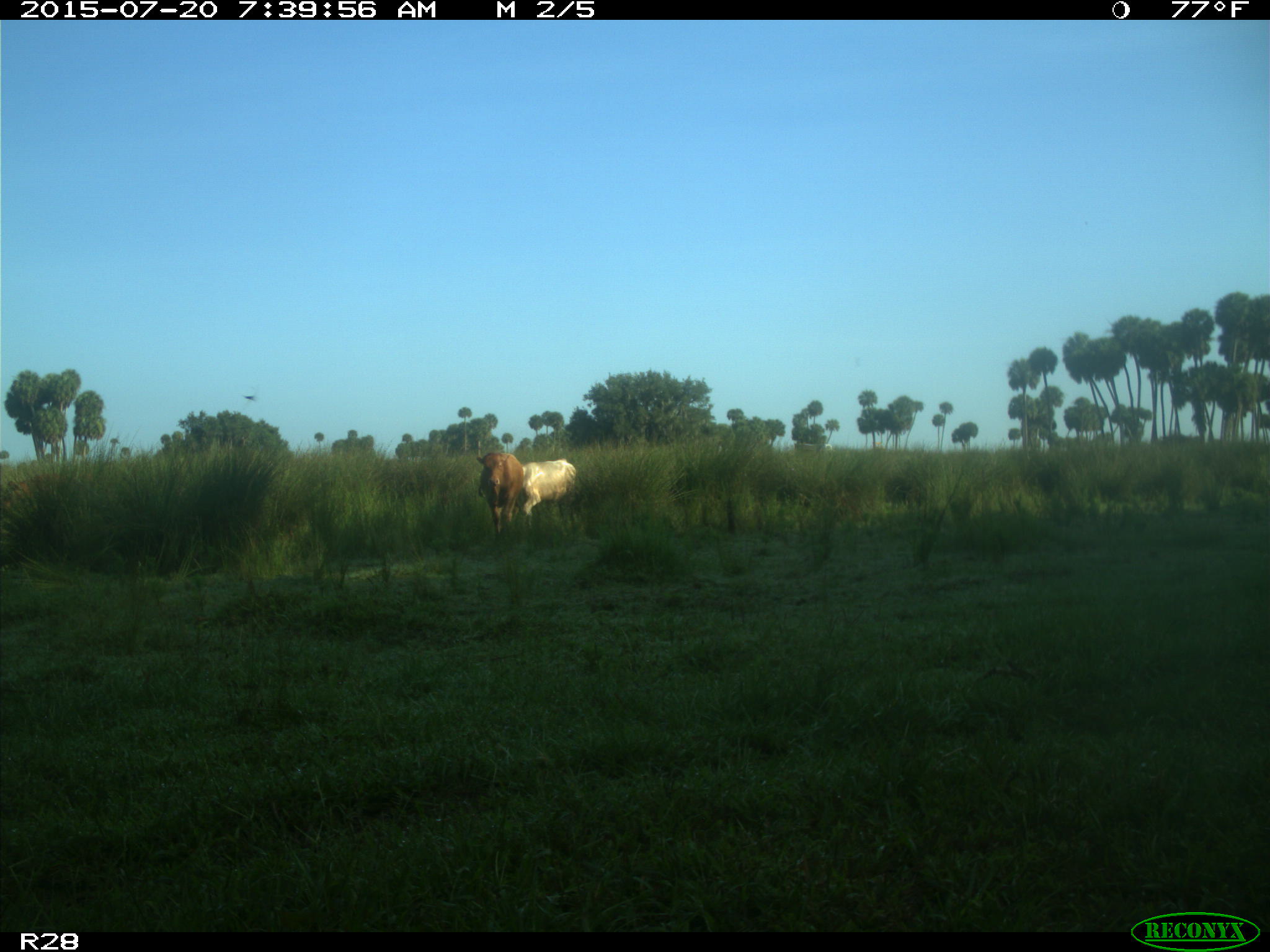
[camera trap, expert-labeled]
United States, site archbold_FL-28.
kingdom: Animalia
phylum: Chordata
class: Mammalia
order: Artiodactyla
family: Bovidae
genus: Bos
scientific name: Bos taurus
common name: domestic cow